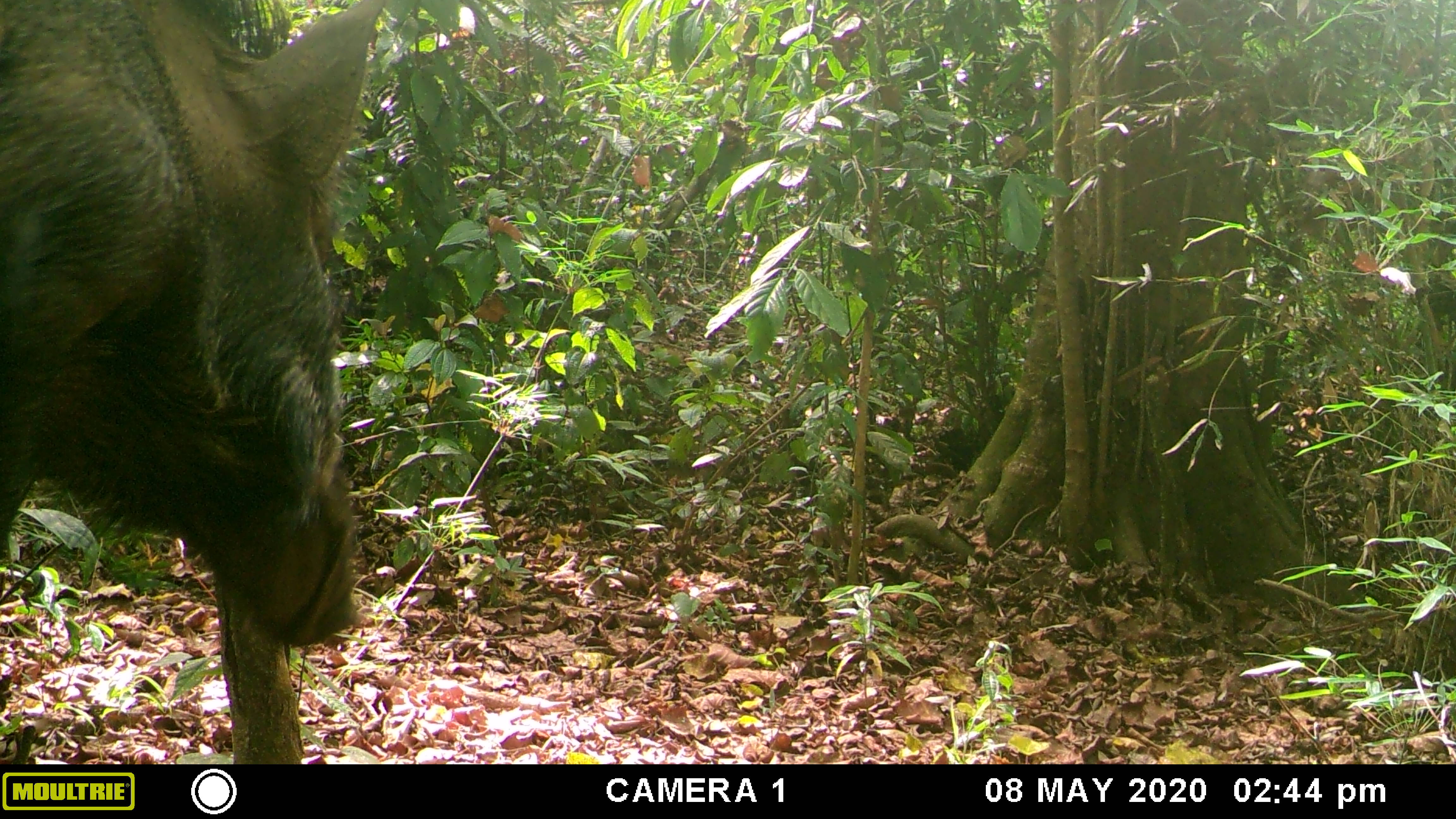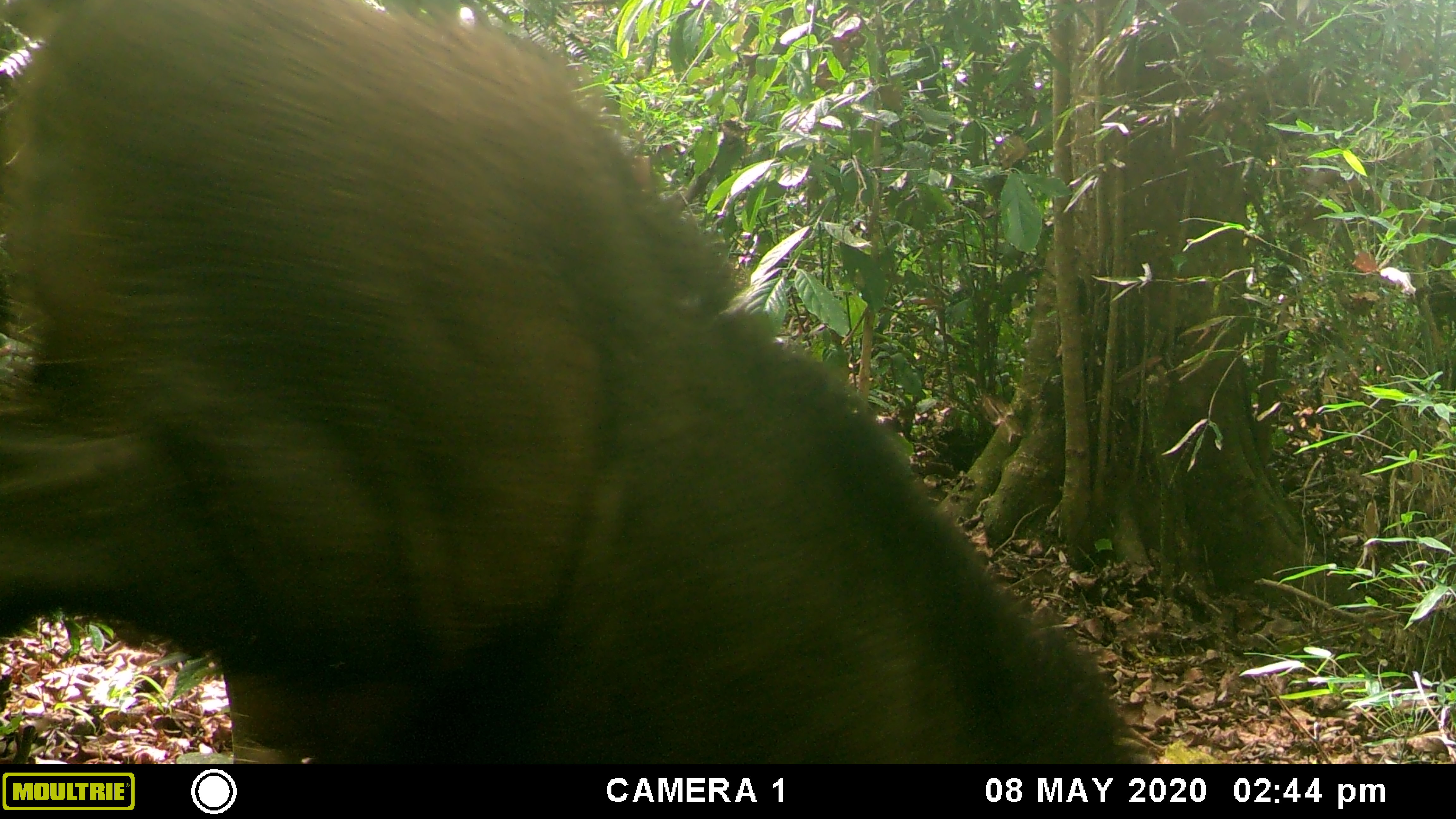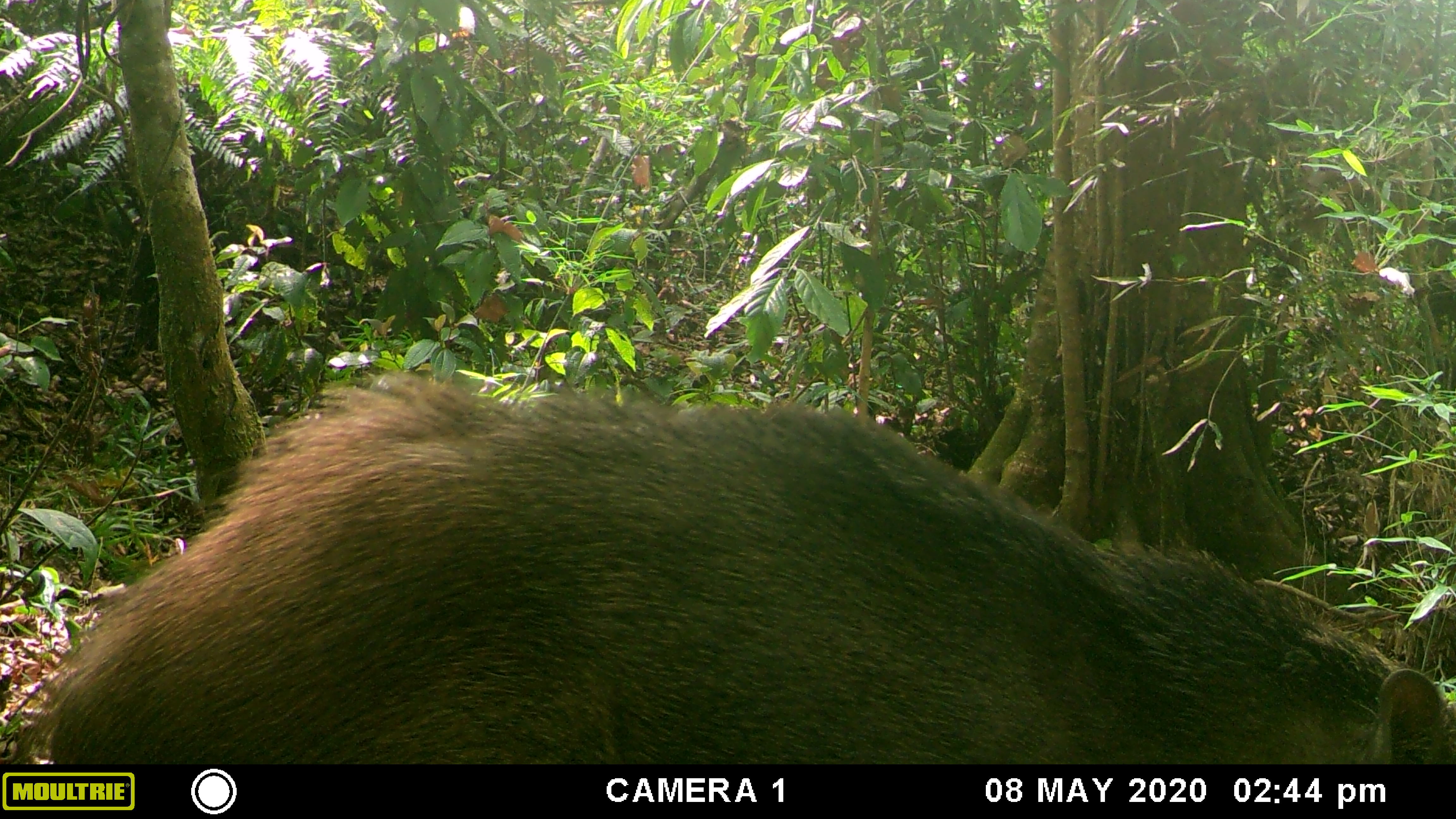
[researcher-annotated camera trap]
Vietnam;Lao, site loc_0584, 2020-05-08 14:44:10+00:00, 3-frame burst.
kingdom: Animalia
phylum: Chordata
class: Mammalia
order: Artiodactyla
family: Suidae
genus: Sus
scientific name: Sus scrofa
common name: eurasian wild pig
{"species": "eurasian wild pig (Sus scrofa)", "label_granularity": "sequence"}